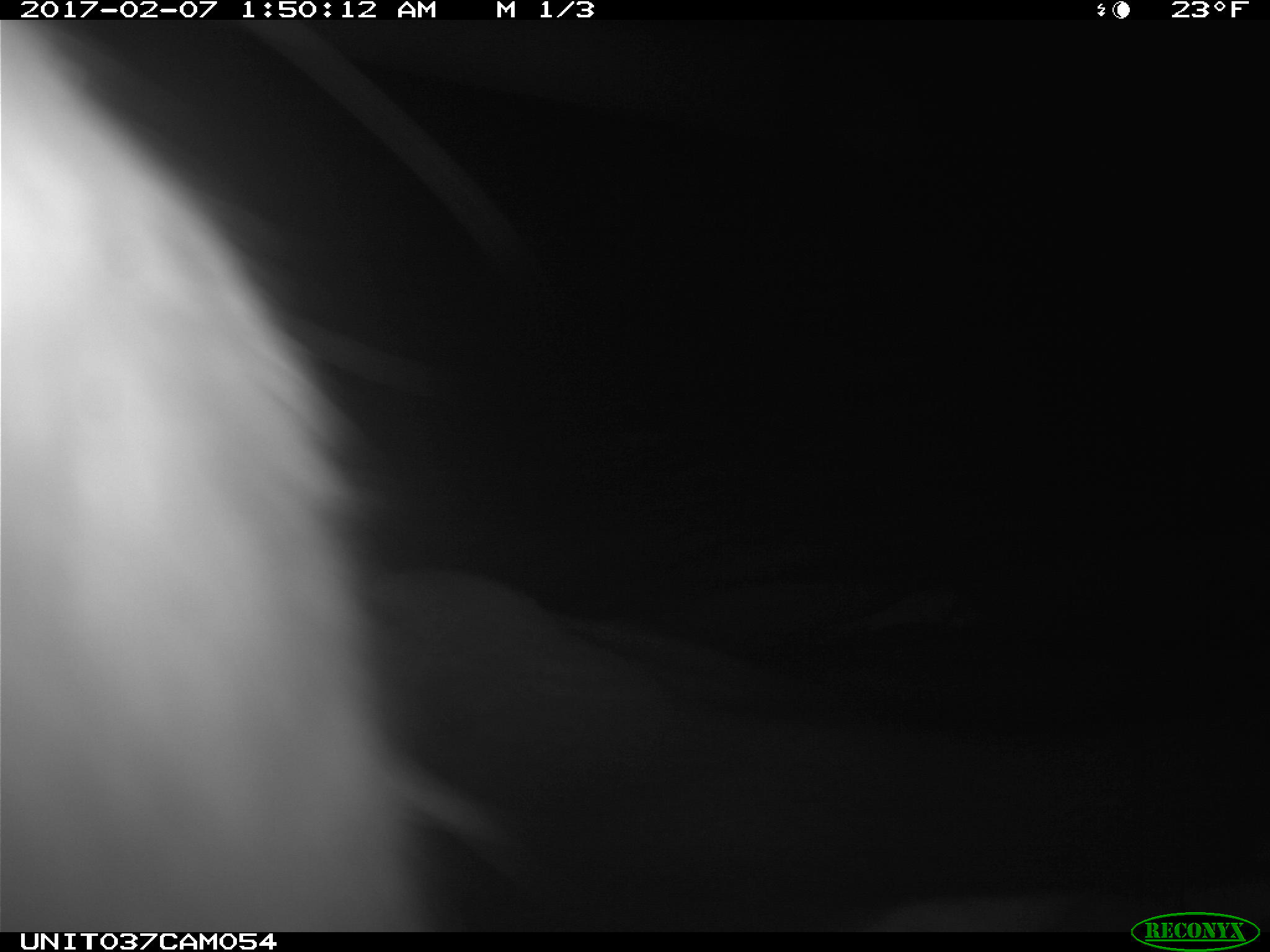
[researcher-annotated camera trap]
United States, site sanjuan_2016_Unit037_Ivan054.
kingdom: Animalia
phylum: Chordata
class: Mammalia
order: Lagomorpha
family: Leporidae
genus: Lepus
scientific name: Lepus americanus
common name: snowshoe hare